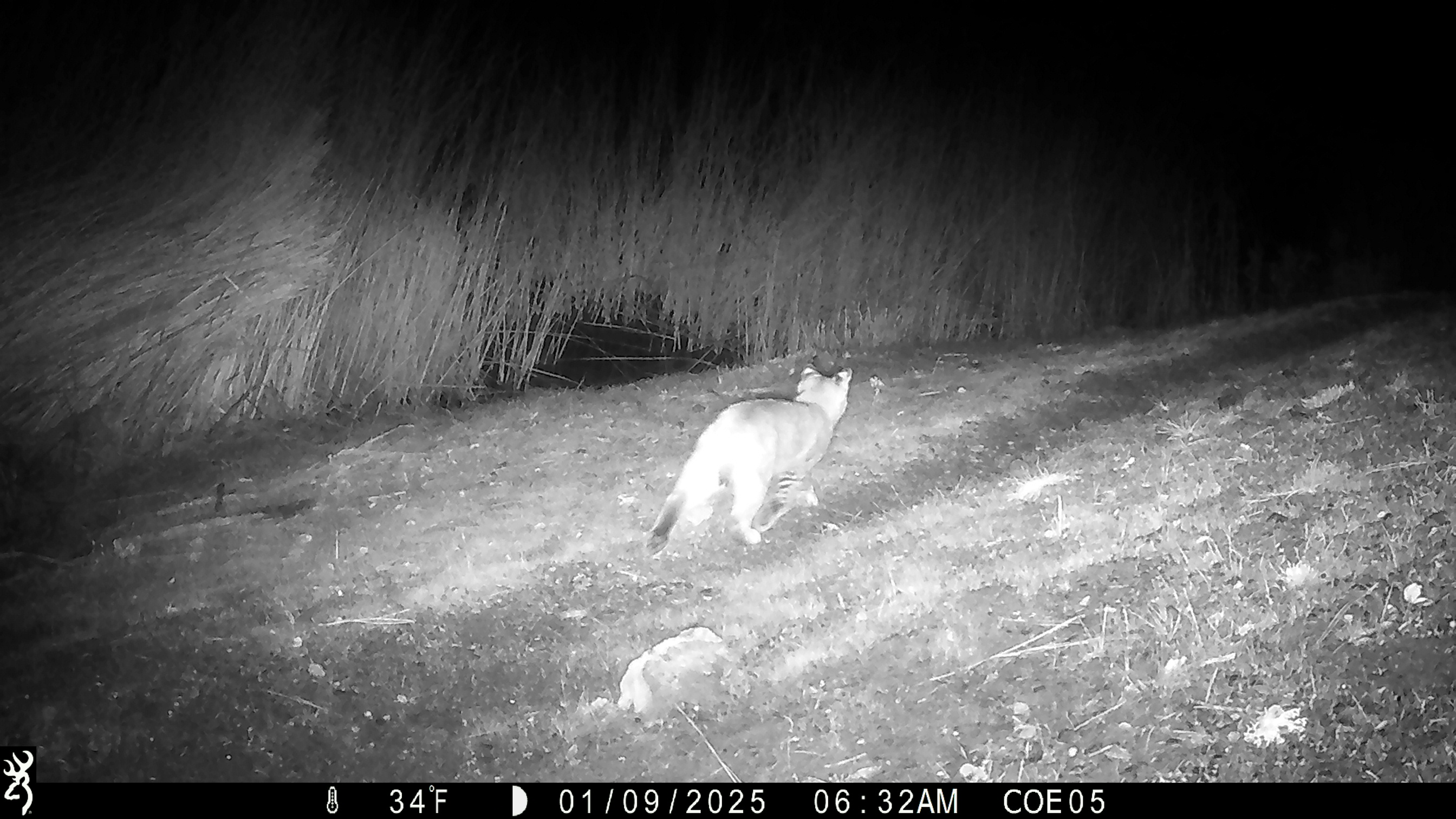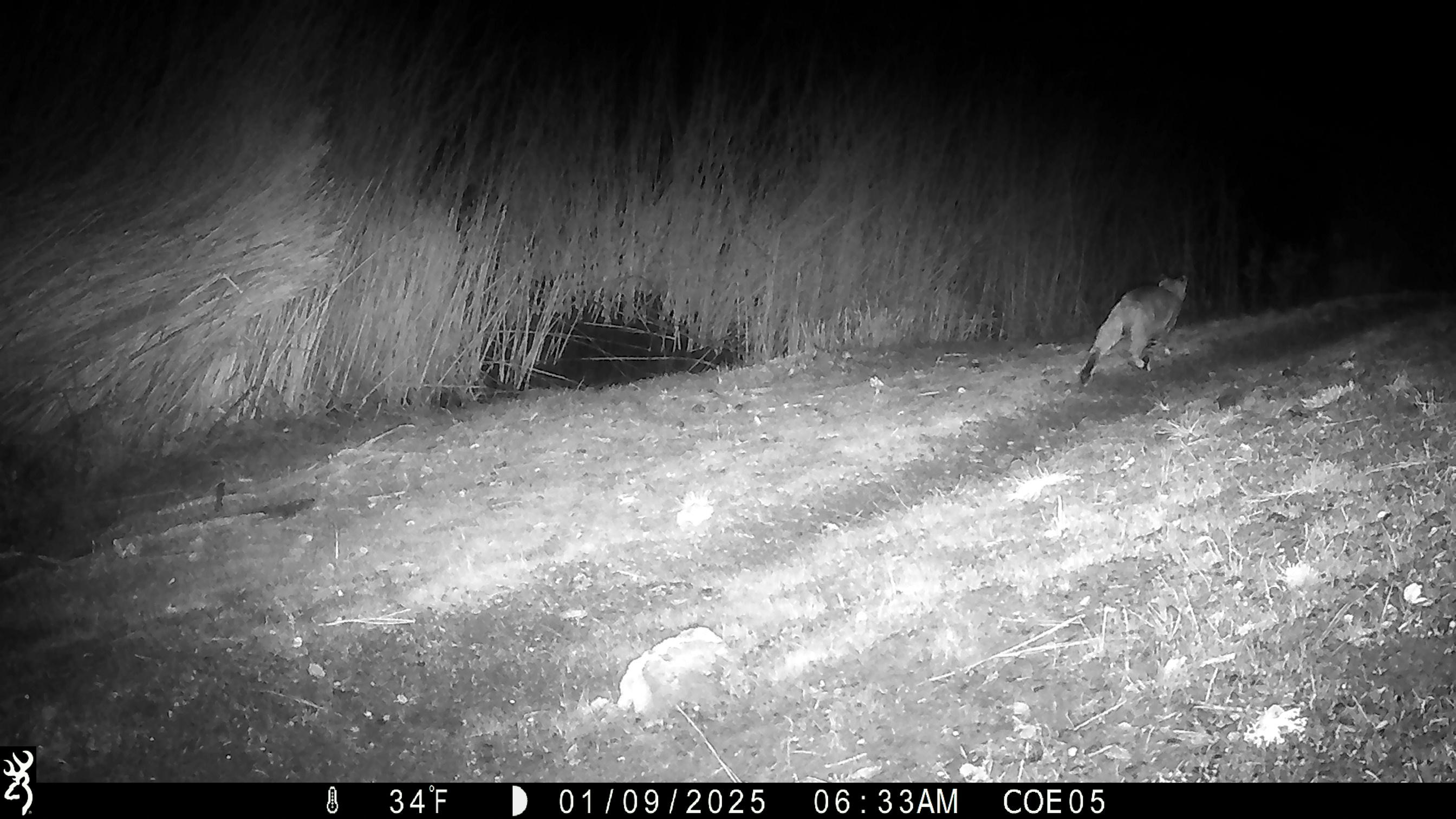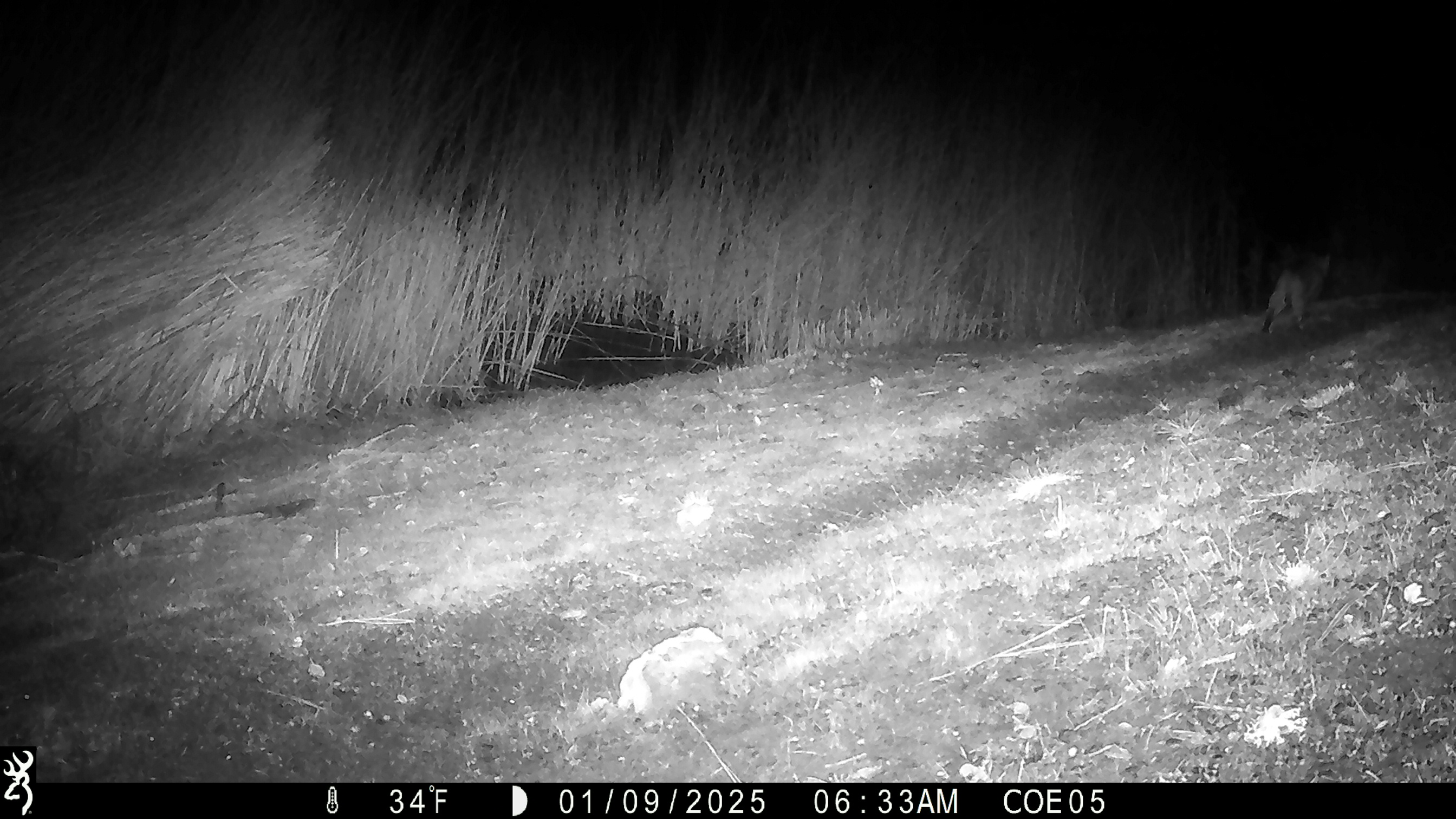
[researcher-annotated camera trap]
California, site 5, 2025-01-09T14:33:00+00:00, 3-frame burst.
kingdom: Animalia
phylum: Chordata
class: Mammalia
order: Carnivora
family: Felidae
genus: Lynx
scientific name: Lynx rufus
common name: bobcat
Bobcat (Lynx rufus).